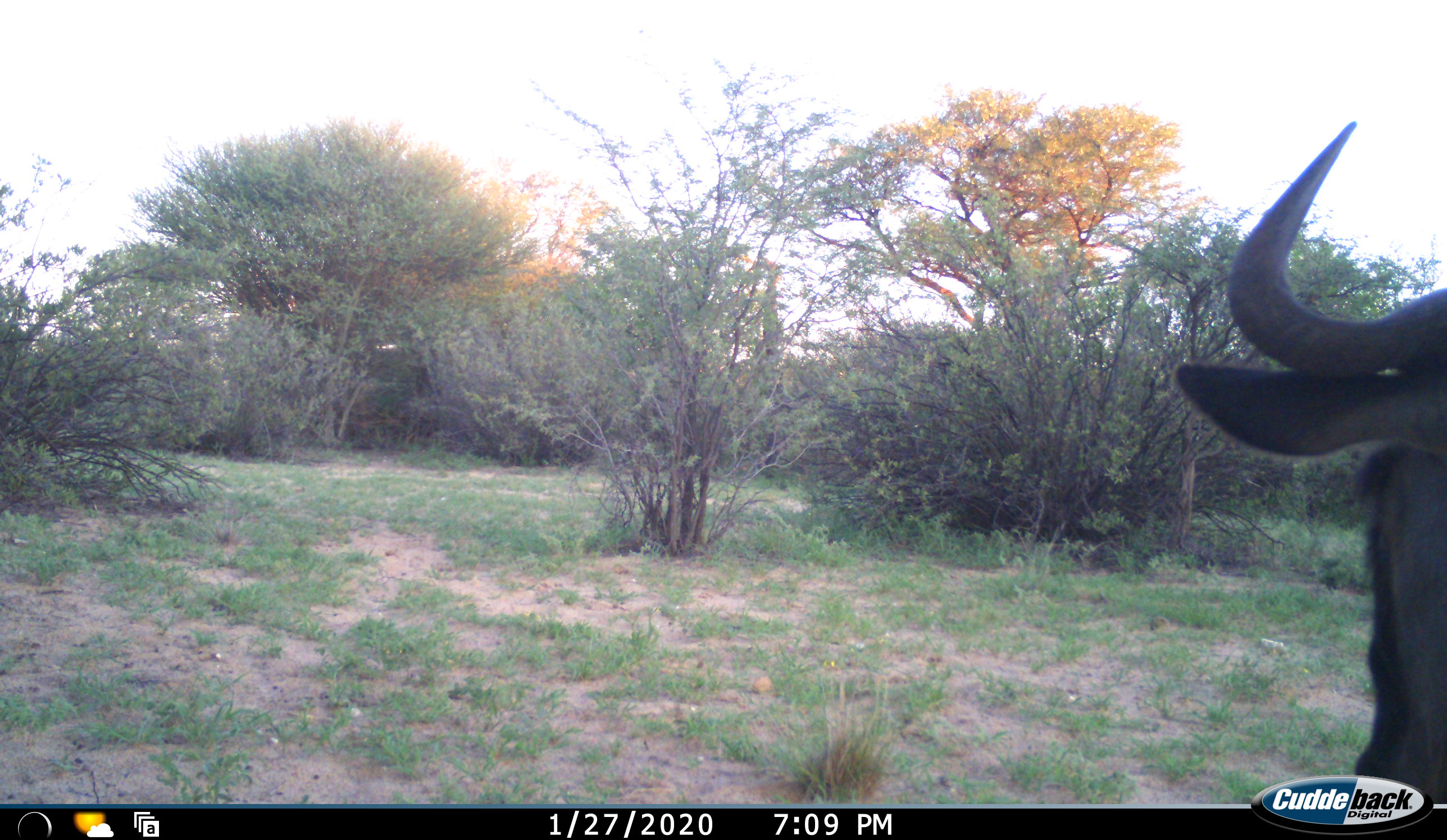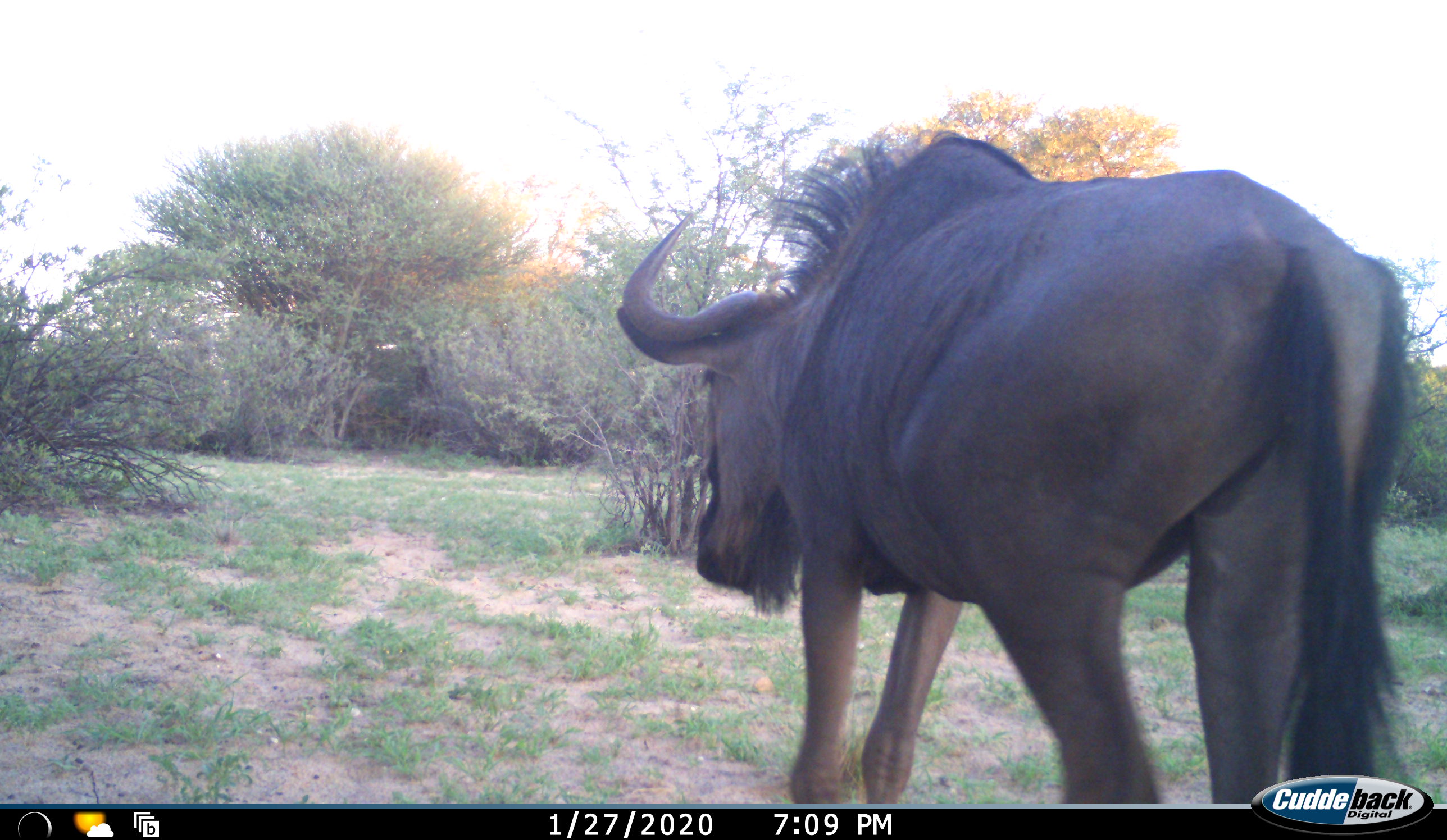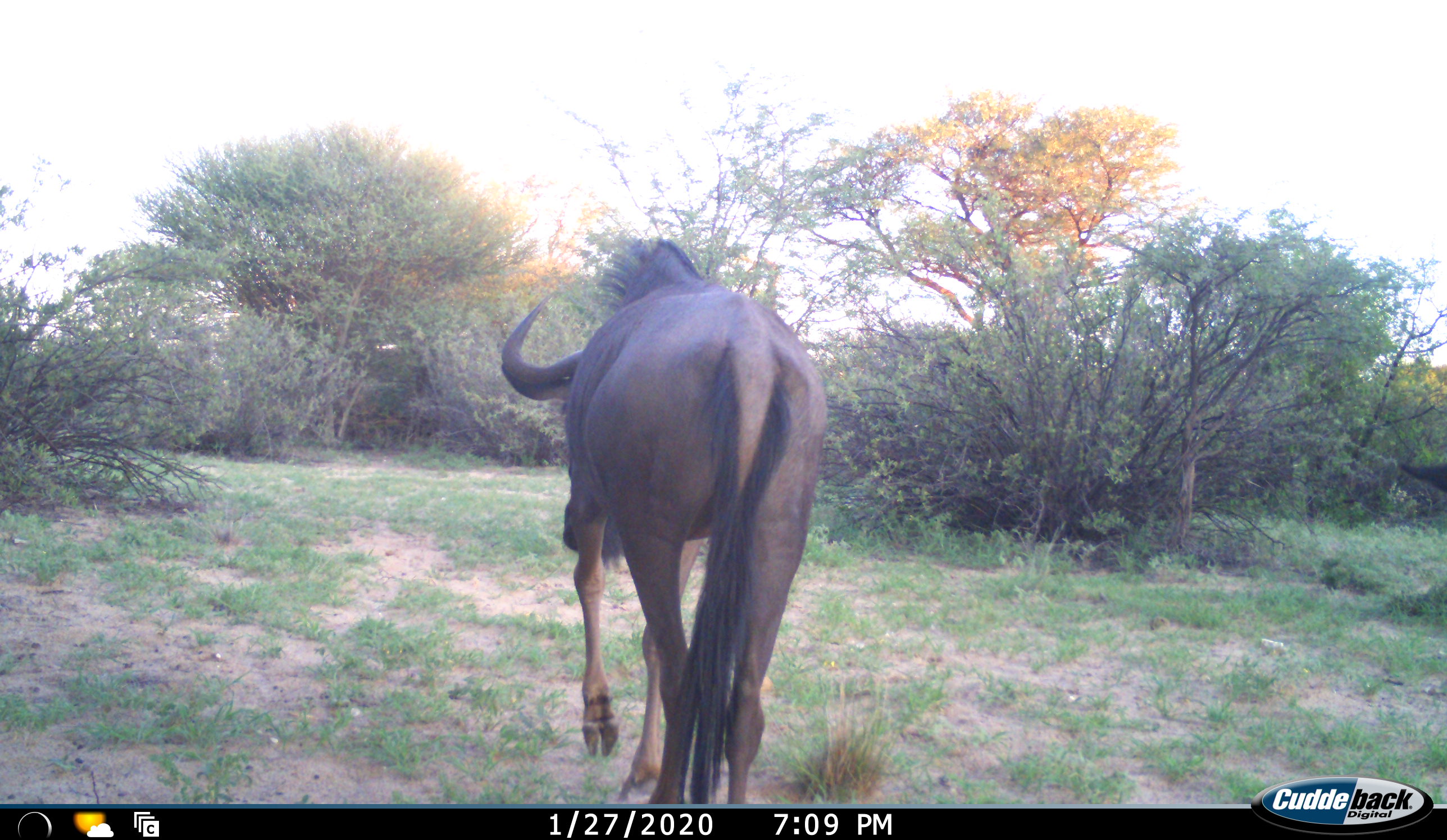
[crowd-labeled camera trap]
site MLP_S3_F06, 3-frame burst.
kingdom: Animalia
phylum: Chordata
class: Mammalia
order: Artiodactyla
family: Bovidae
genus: Connochaetes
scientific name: Connochaetes taurinus taurinus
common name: blue wildebeest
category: wildebeestblue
Wildebeestblue (blue wildebeest) (Connochaetes taurinus taurinus), count 1. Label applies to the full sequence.